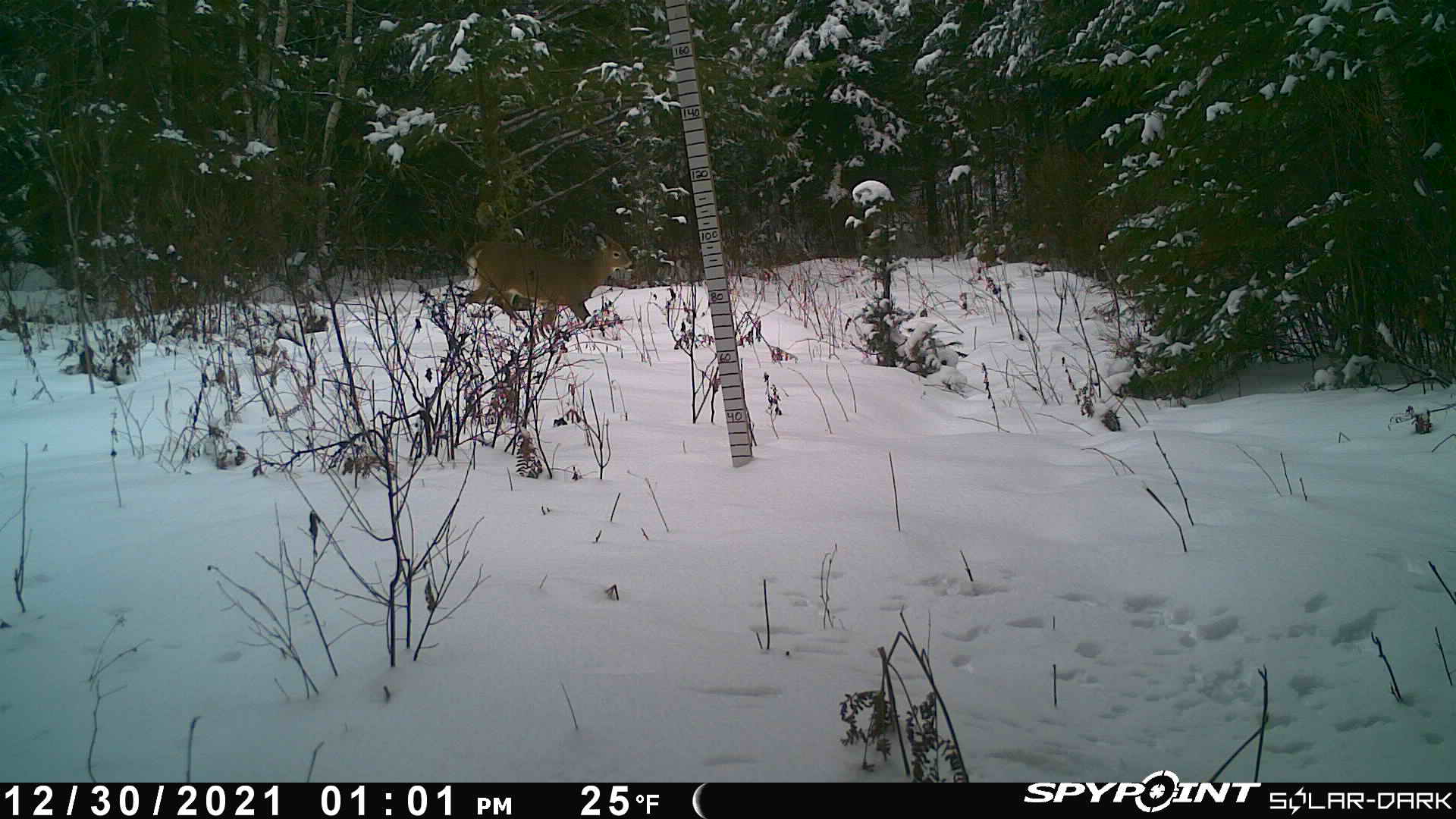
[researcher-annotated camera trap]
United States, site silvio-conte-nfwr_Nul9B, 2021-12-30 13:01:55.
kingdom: Animalia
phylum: Chordata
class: Mammalia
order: Artiodactyla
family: Cervidae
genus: Odocoileus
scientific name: Odocoileus virginianus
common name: white-tailed deer